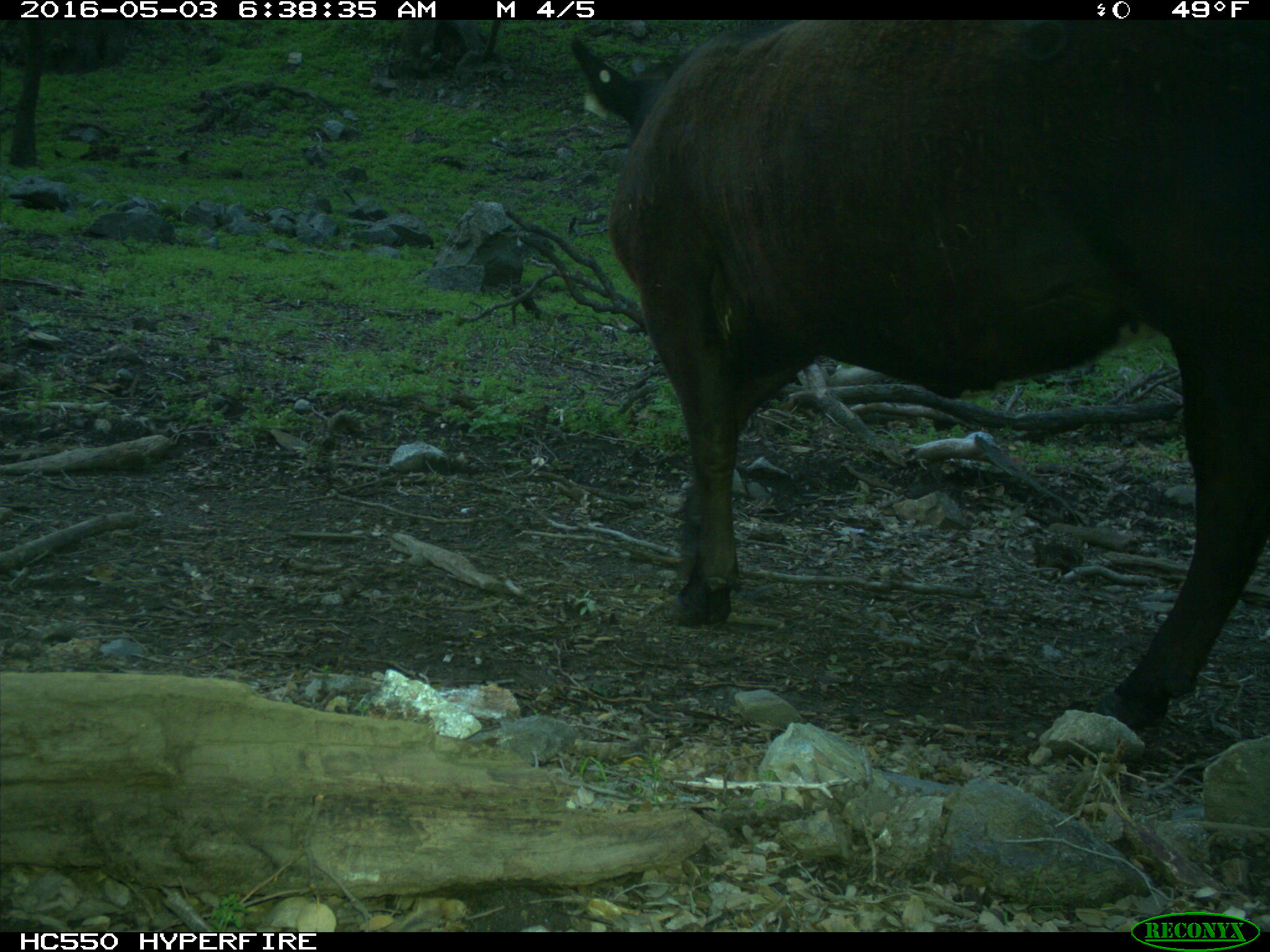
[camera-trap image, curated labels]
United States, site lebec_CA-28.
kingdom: Animalia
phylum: Chordata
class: Mammalia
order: Artiodactyla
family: Bovidae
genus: Bos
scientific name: Bos taurus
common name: domestic cow